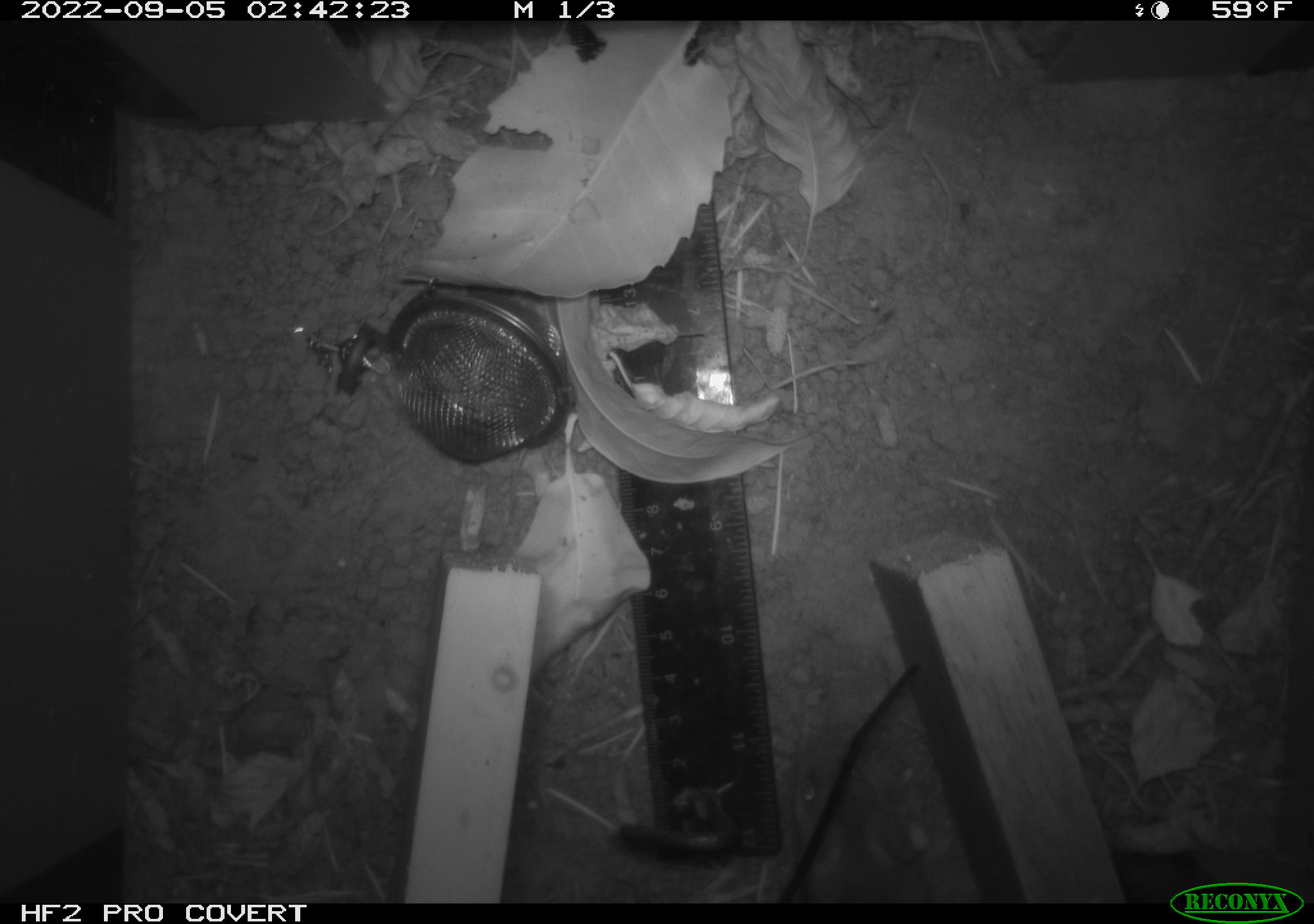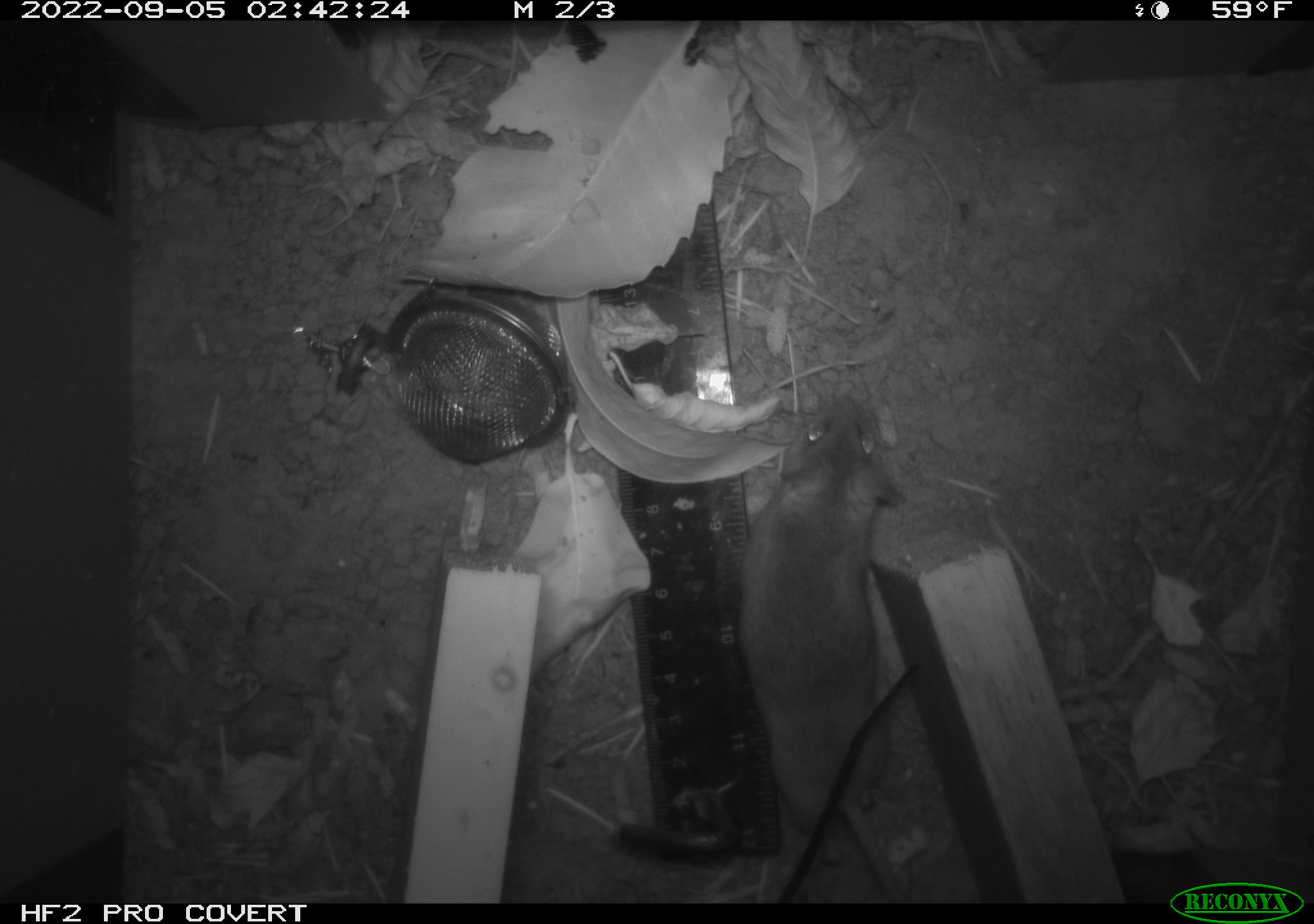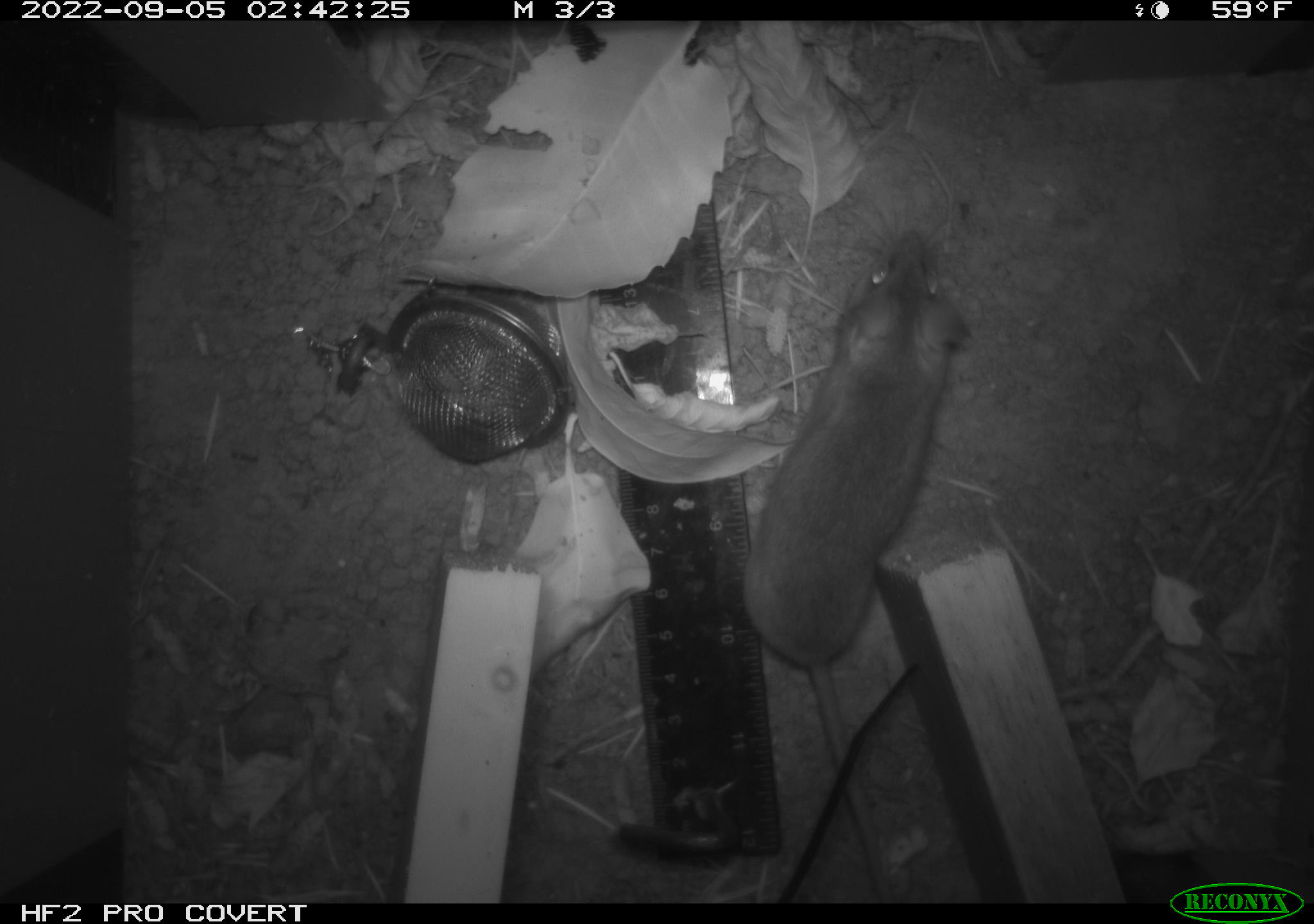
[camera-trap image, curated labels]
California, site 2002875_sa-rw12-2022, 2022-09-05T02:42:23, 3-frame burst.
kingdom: Animalia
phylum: Chordata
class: Mammalia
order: Rodentia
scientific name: Rodentia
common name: rodent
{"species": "rodent (Rodentia)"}